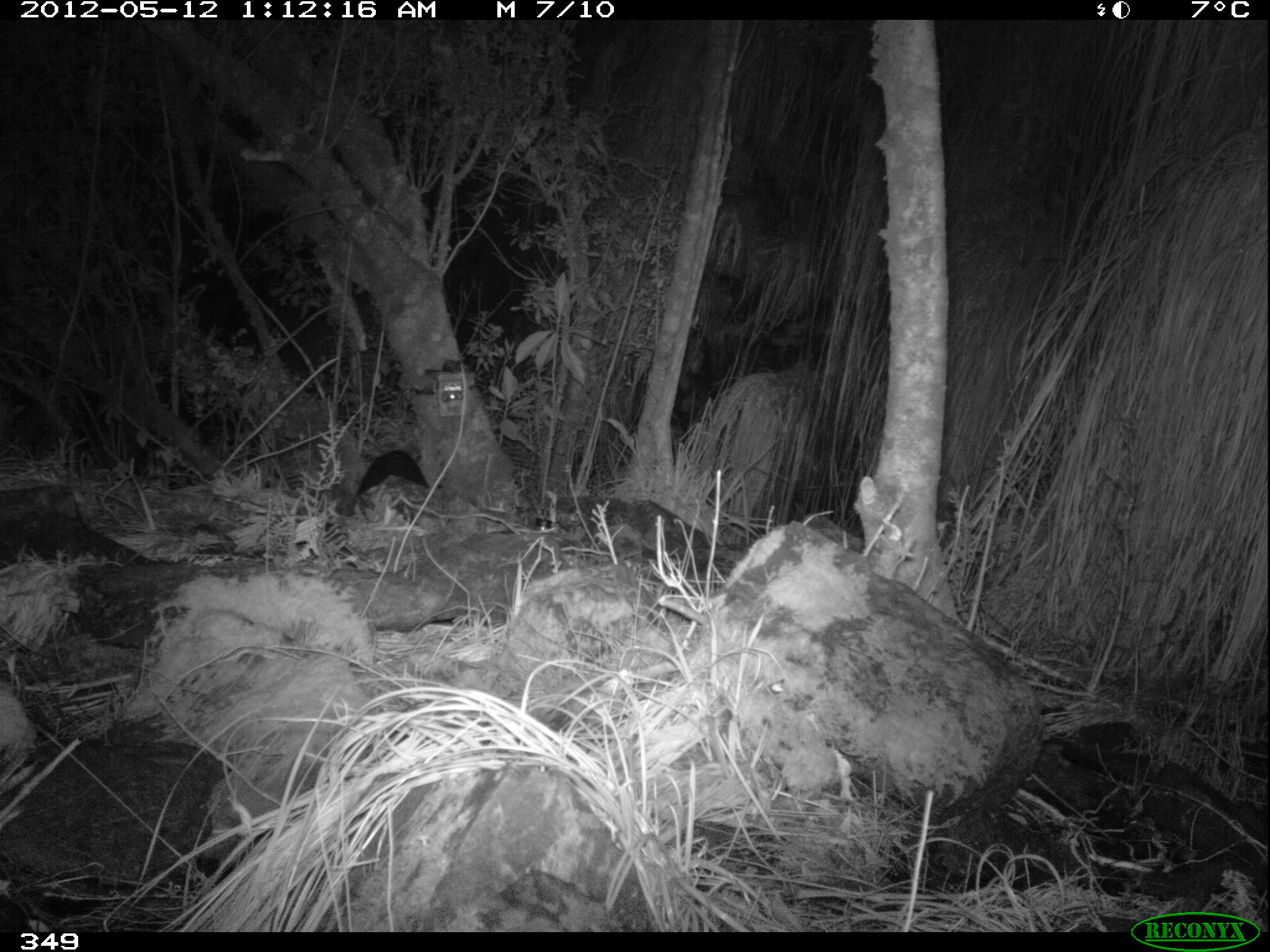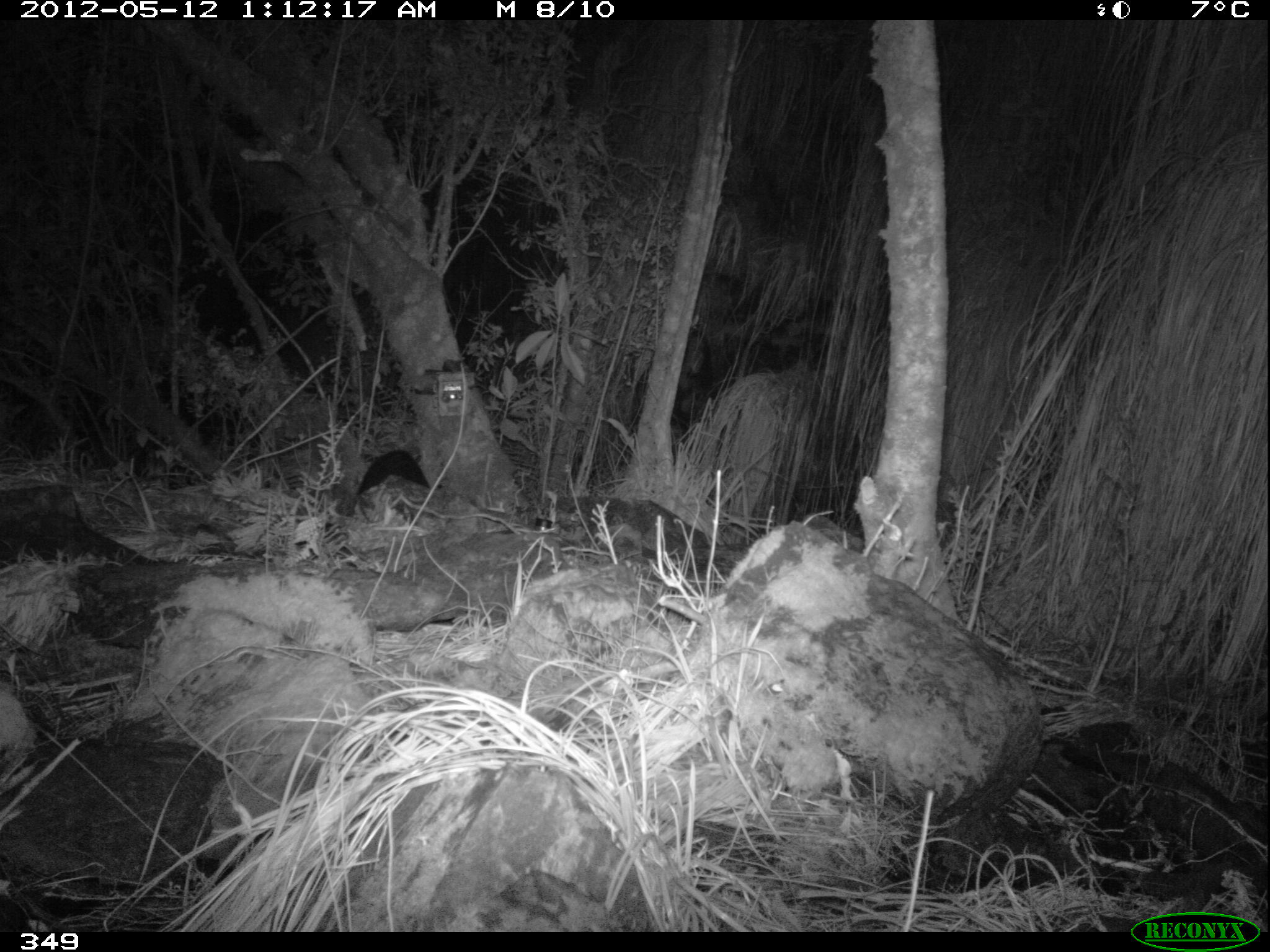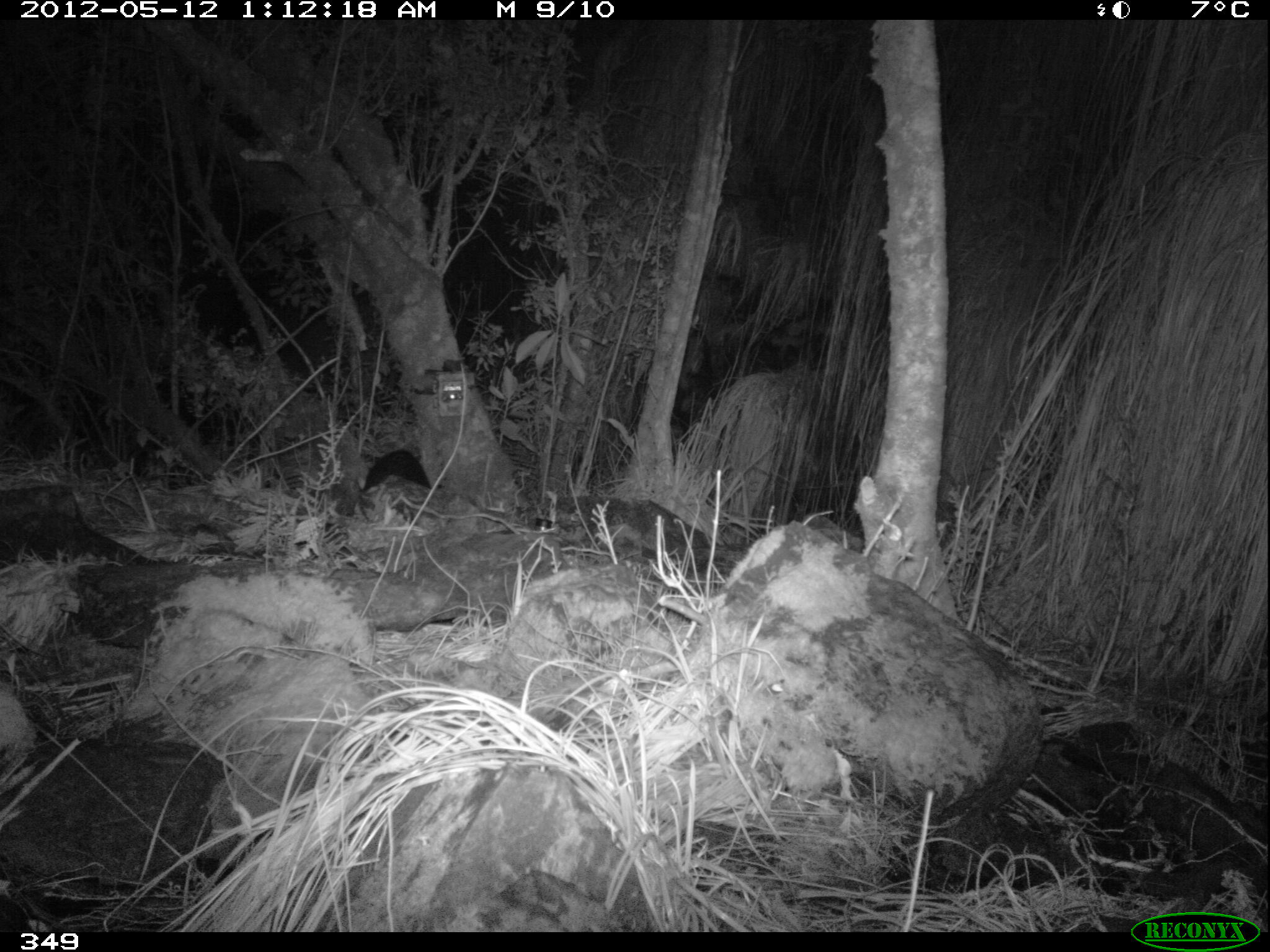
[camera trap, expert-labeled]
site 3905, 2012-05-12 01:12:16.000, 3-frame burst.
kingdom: Animalia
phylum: Chordata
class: Mammalia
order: Didelphimorphia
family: Didelphidae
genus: Didelphis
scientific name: Didelphis pernigra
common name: andean white-eared opossum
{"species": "Didelphis pernigra (andean white-eared opossum)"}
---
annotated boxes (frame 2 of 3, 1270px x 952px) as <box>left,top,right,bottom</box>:
didelphis pernigra: <box>356,449,429,498</box>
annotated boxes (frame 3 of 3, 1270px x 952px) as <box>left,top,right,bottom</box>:
didelphis pernigra: <box>358,447,443,496</box>